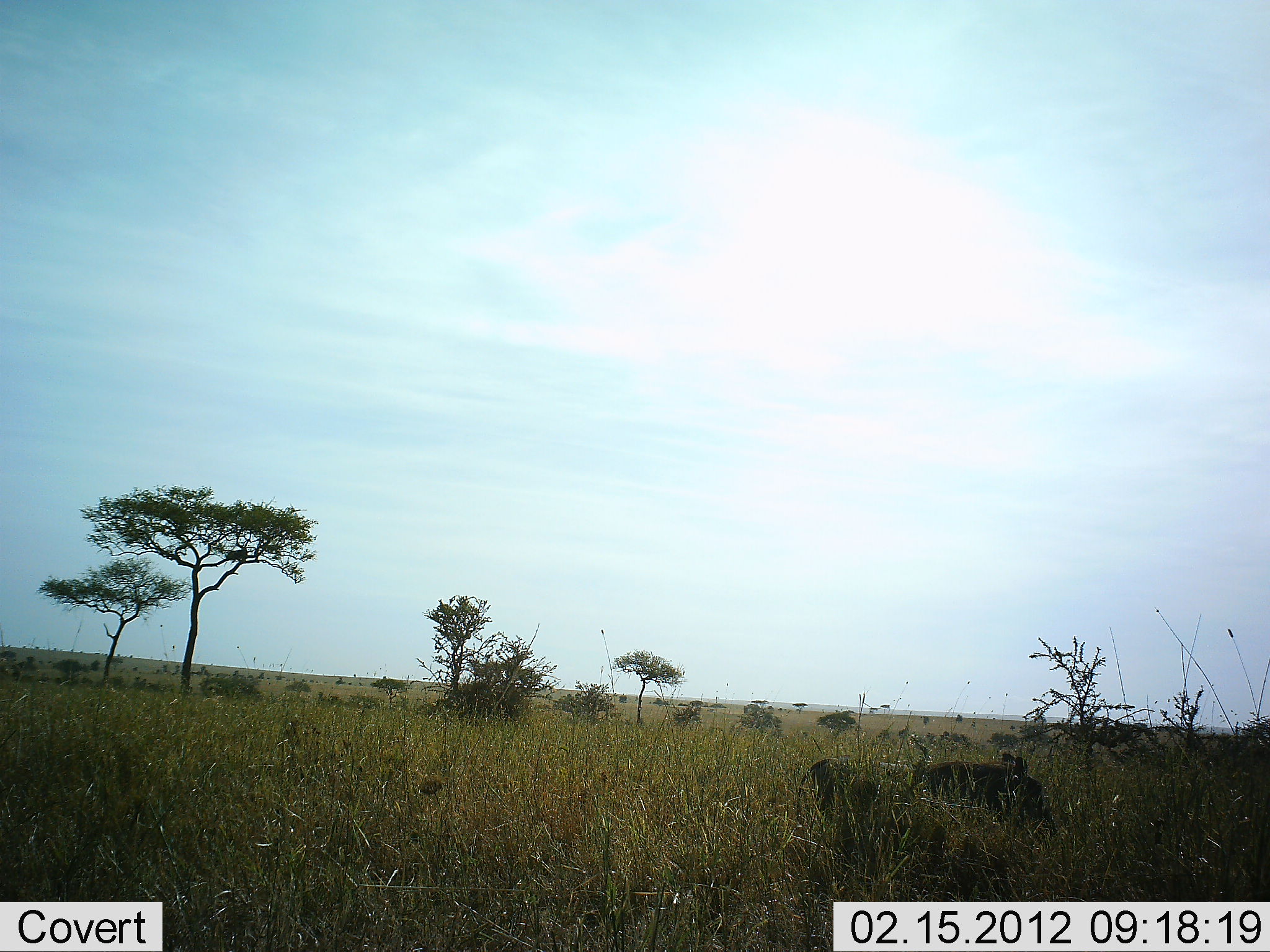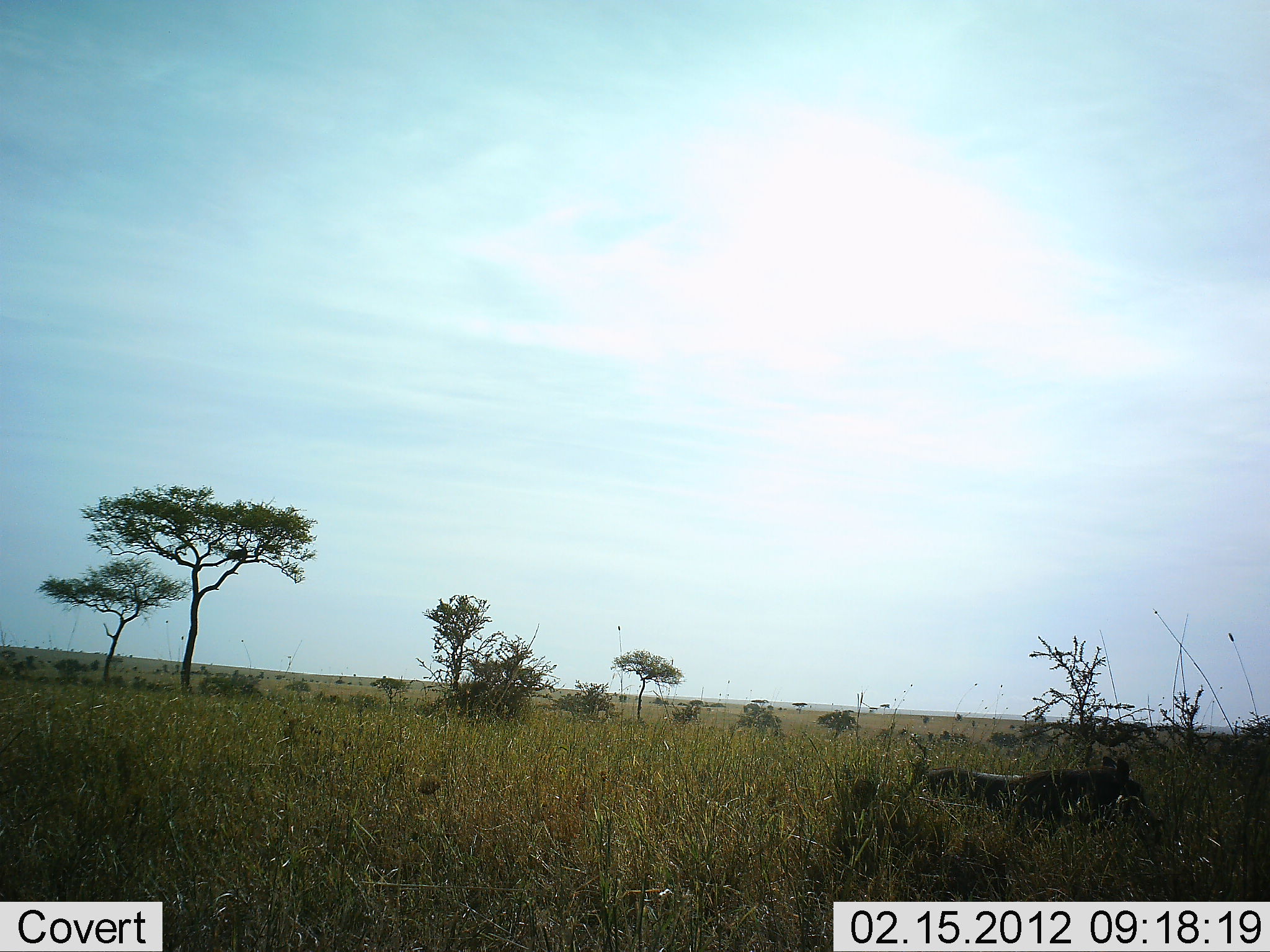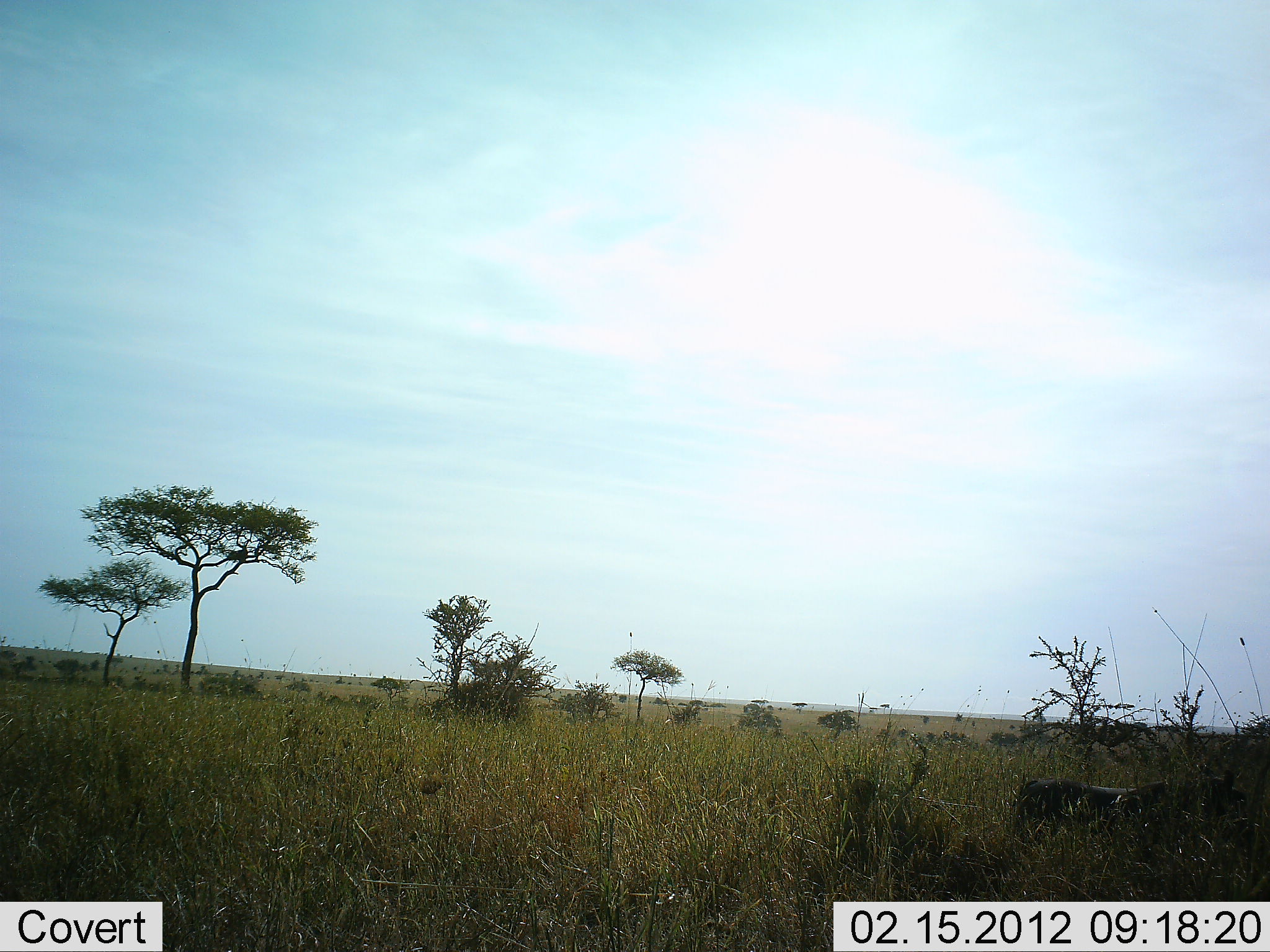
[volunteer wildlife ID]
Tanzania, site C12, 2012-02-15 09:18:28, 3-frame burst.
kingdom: Animalia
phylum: Chordata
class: Mammalia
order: Artiodactyla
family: Suidae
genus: Phacochoerus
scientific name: Phacochoerus africanus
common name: warthog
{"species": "warthog (Phacochoerus africanus)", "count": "1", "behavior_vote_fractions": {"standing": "0%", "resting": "0%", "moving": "100%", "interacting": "0%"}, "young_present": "0%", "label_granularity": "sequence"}